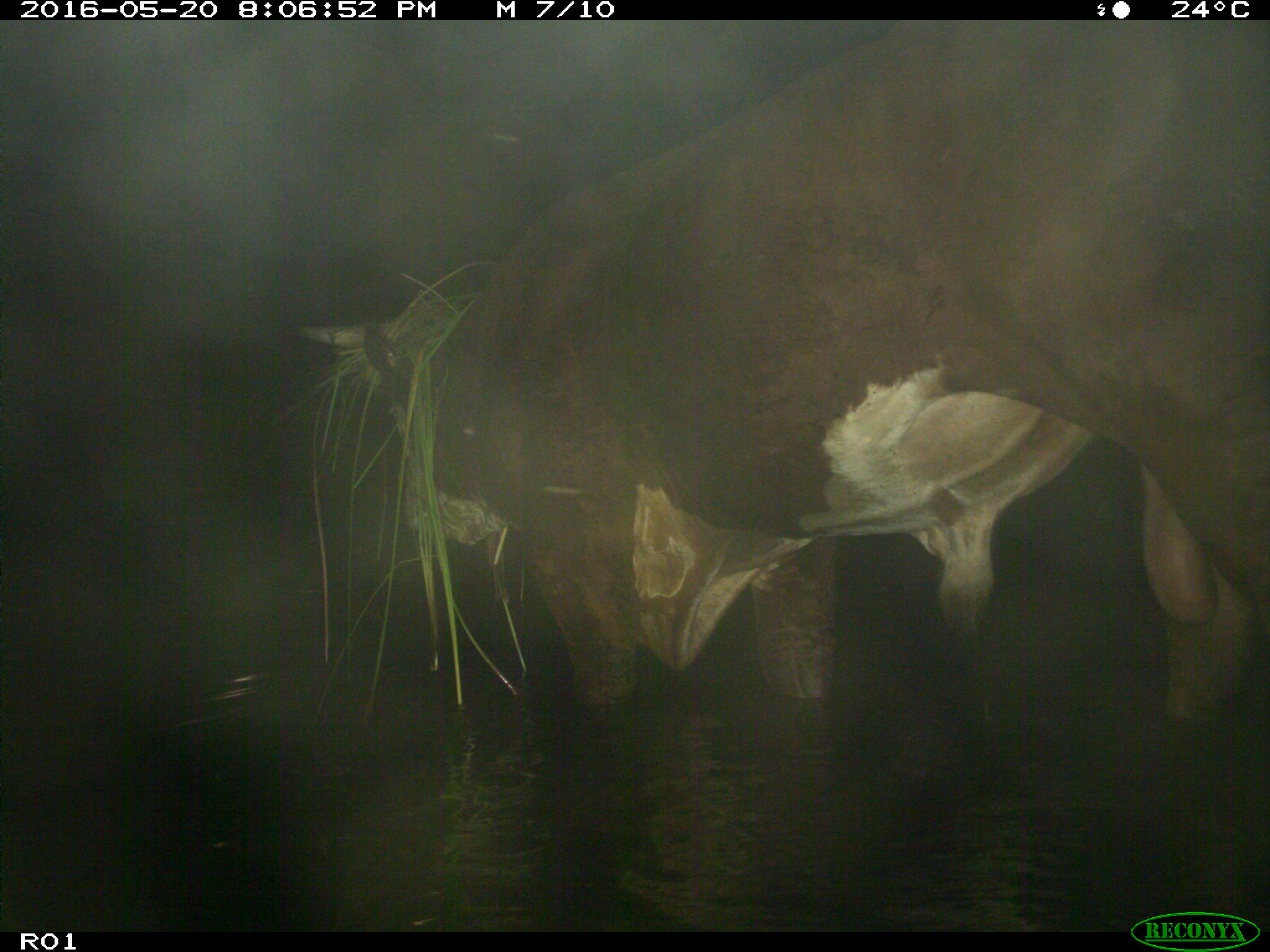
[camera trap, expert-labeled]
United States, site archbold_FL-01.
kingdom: Animalia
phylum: Chordata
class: Mammalia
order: Artiodactyla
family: Bovidae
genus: Bos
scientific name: Bos taurus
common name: domestic cow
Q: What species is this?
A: Bos taurus (domestic cow).